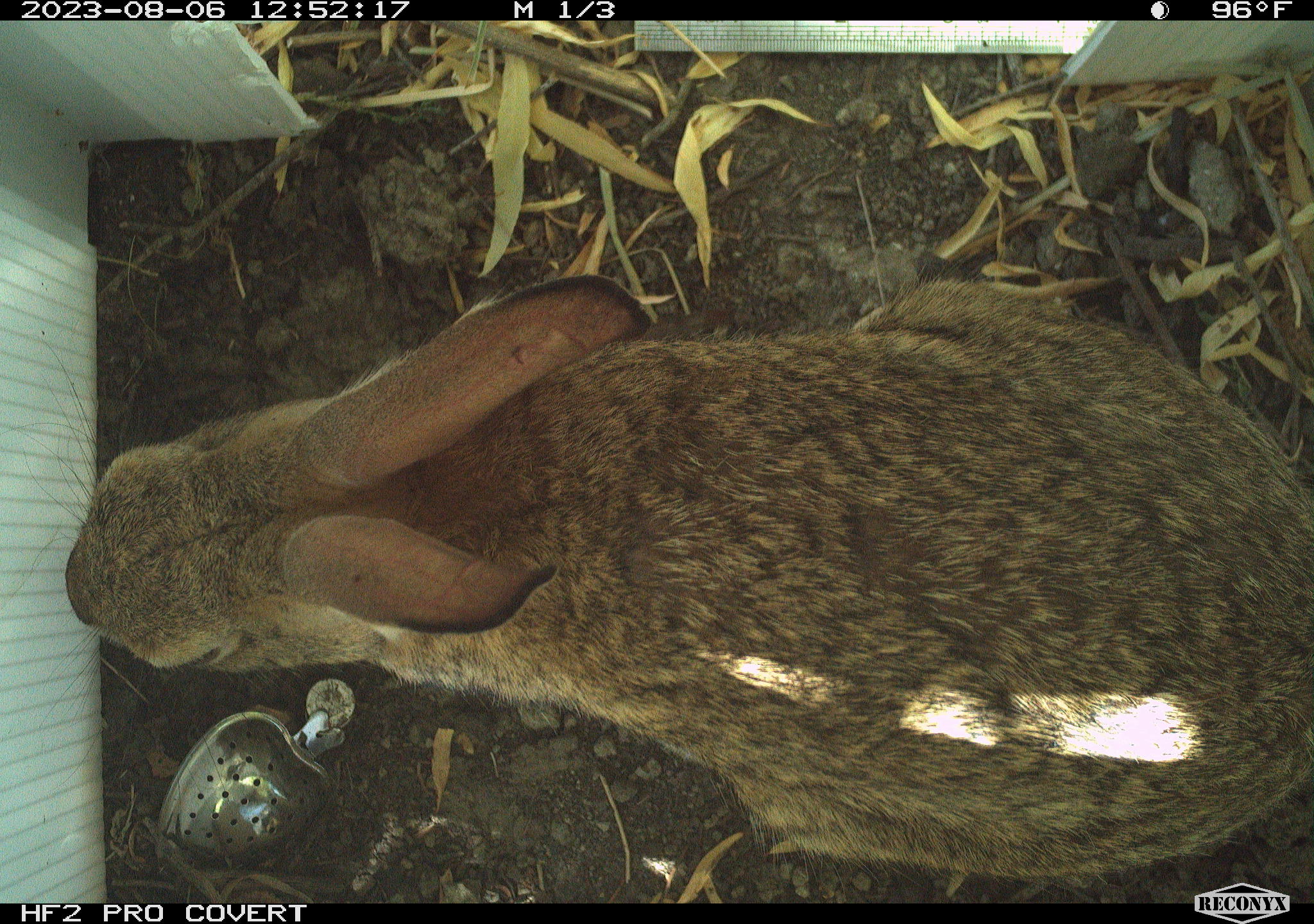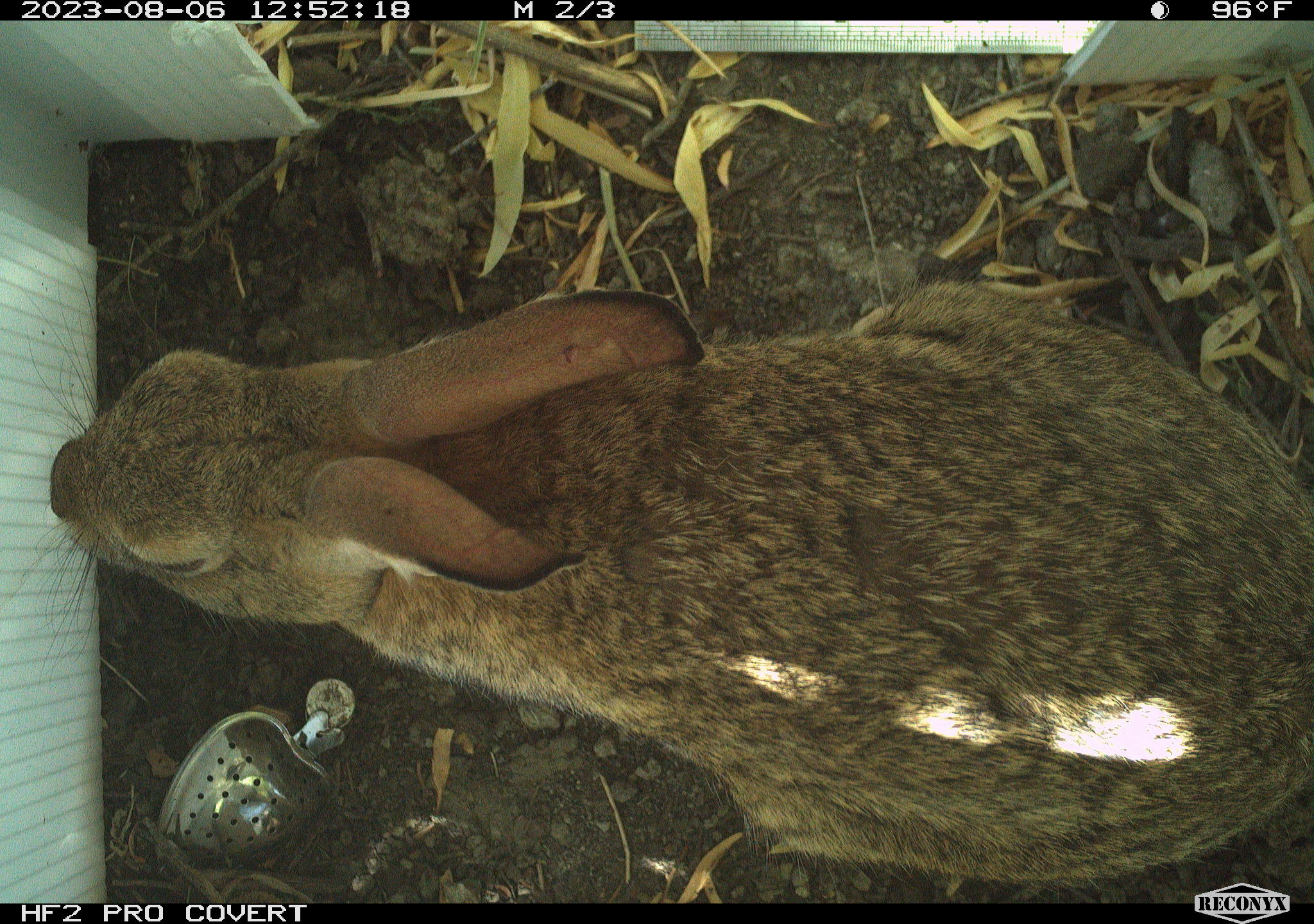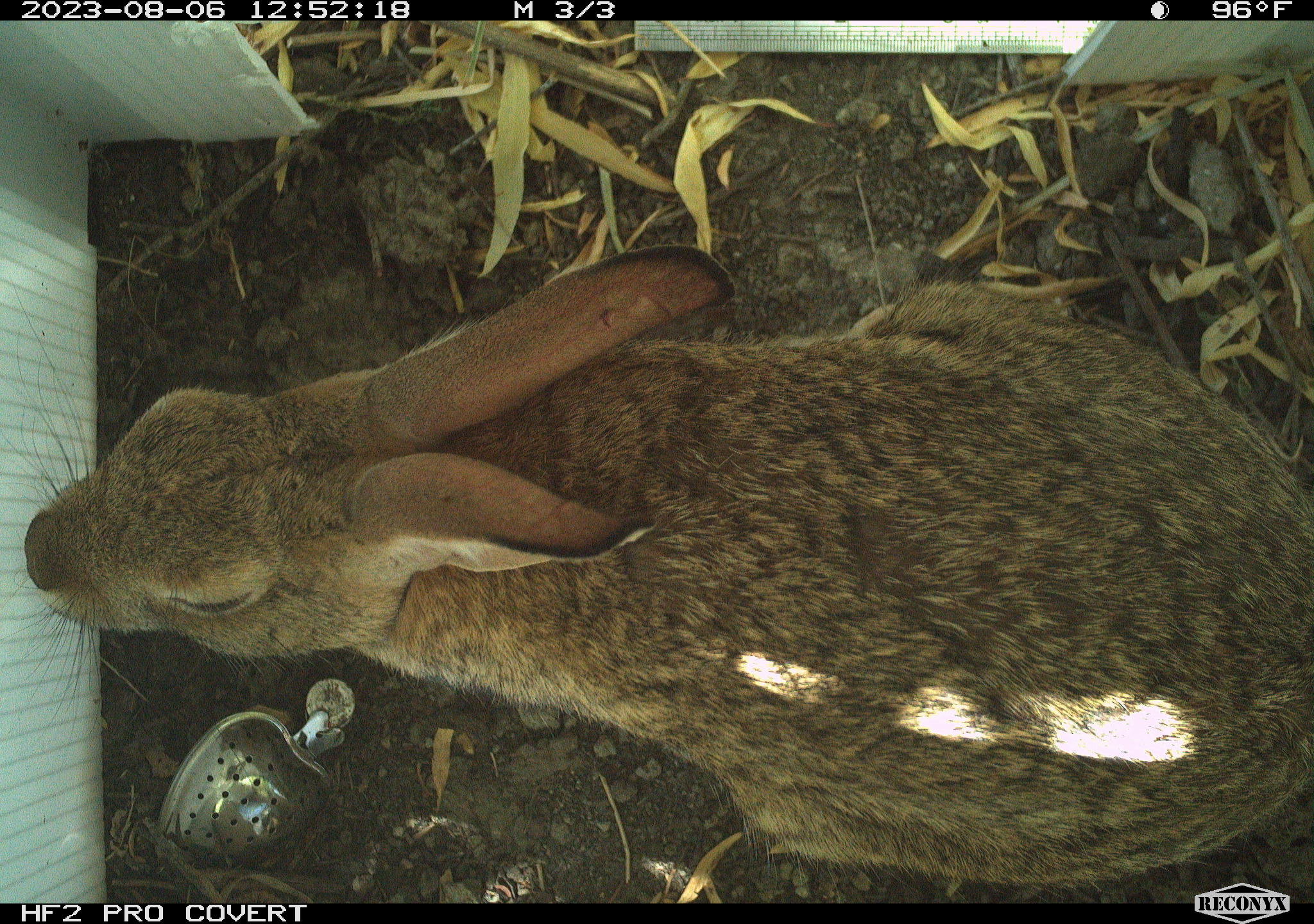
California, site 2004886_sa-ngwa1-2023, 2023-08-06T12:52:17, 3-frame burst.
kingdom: Animalia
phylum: Chordata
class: Mammalia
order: Lagomorpha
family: Leporidae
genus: Sylvilagus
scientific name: Sylvilagus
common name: cottontail rabbits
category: sylvilagus species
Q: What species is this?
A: Sylvilagus species (cottontail rabbits) (Sylvilagus).